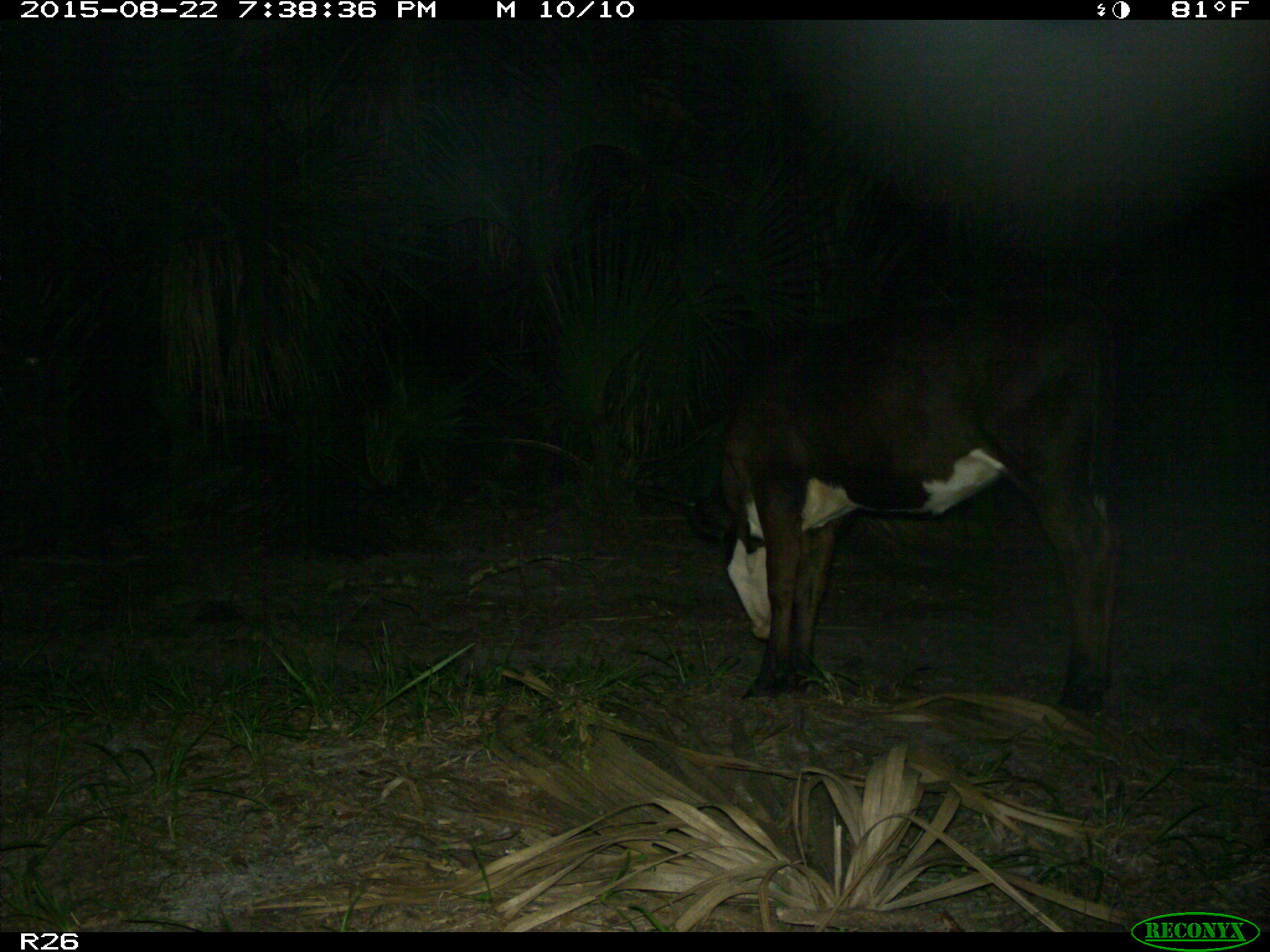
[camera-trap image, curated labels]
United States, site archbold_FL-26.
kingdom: Animalia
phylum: Chordata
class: Mammalia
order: Artiodactyla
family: Bovidae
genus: Bos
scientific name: Bos taurus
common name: domestic cow